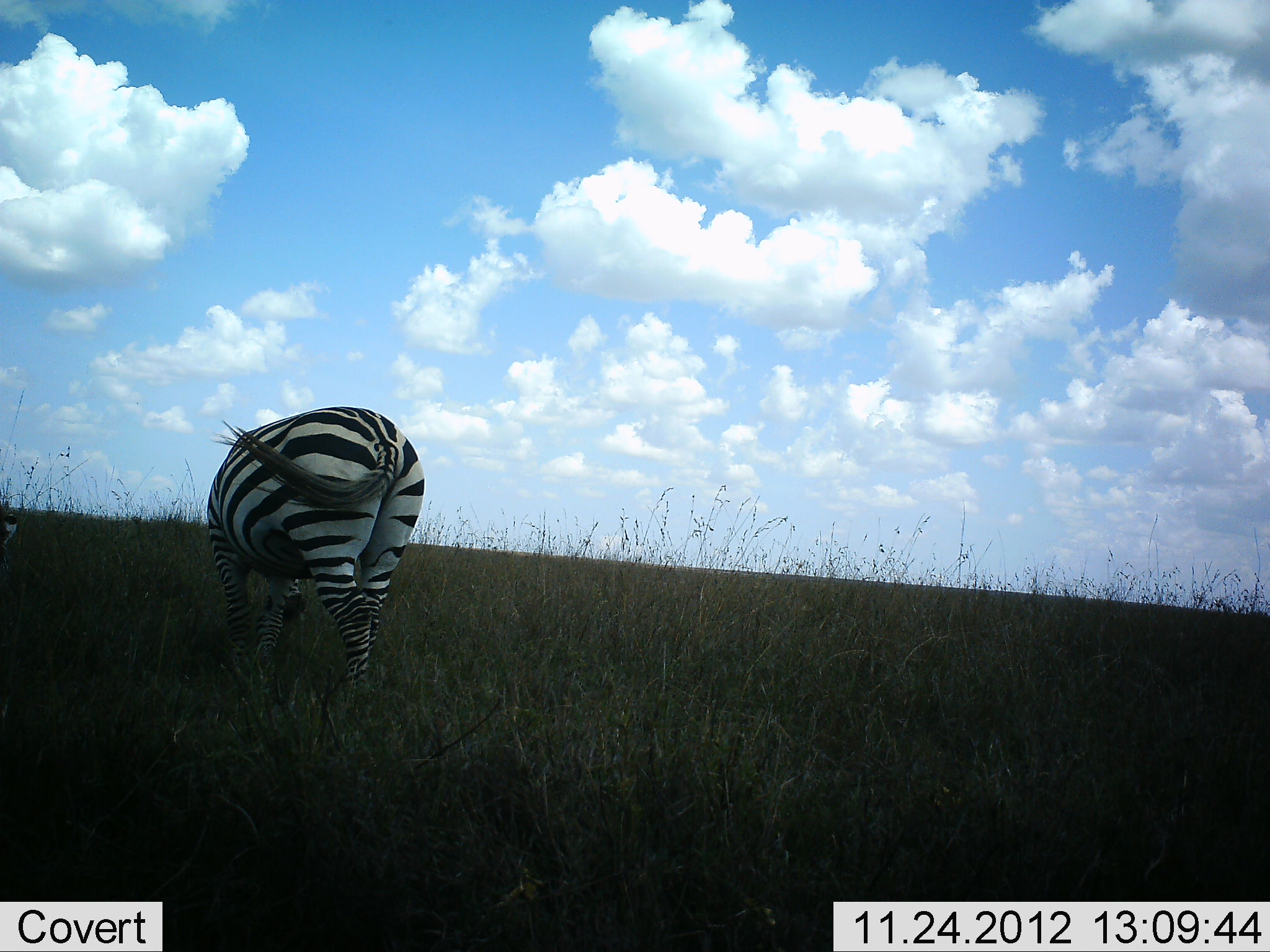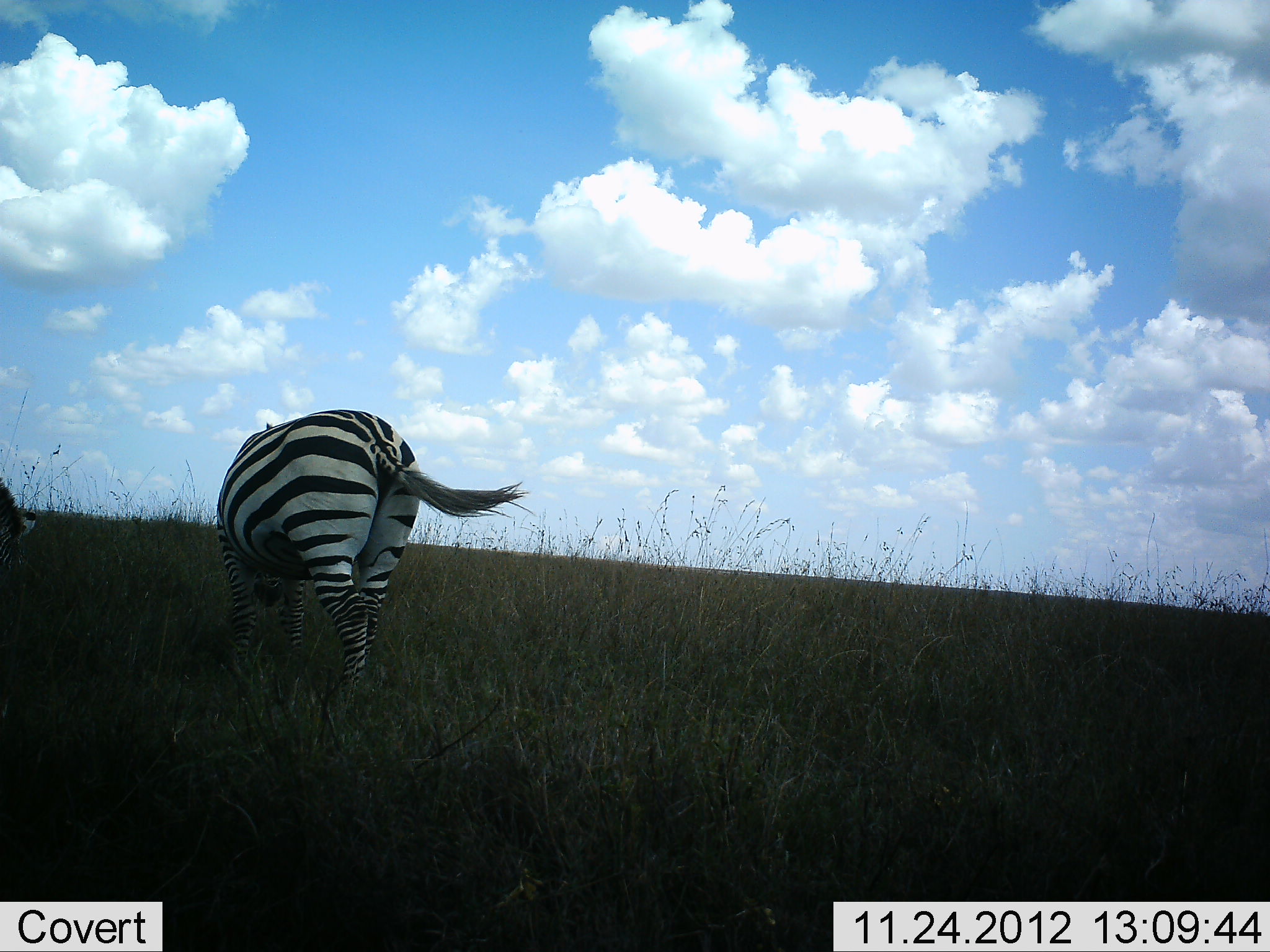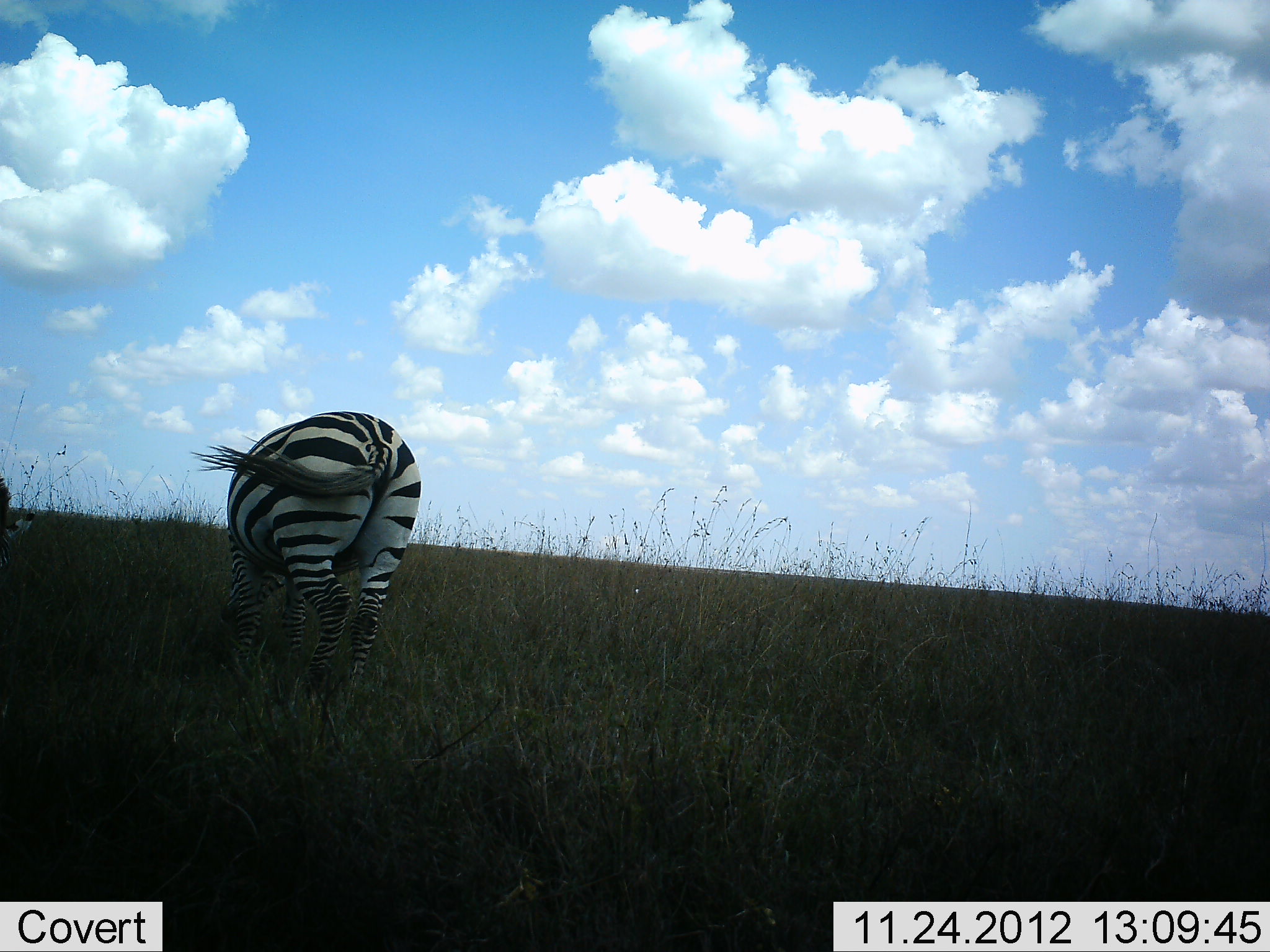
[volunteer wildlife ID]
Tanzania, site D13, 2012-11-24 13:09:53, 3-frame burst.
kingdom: Animalia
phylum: Chordata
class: Mammalia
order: Perissodactyla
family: Equidae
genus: Equus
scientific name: Equus quagga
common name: plains zebra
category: zebra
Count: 2.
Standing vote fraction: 45%.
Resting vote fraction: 0%.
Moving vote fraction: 0%.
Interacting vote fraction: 0%.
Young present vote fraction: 0%.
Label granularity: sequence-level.